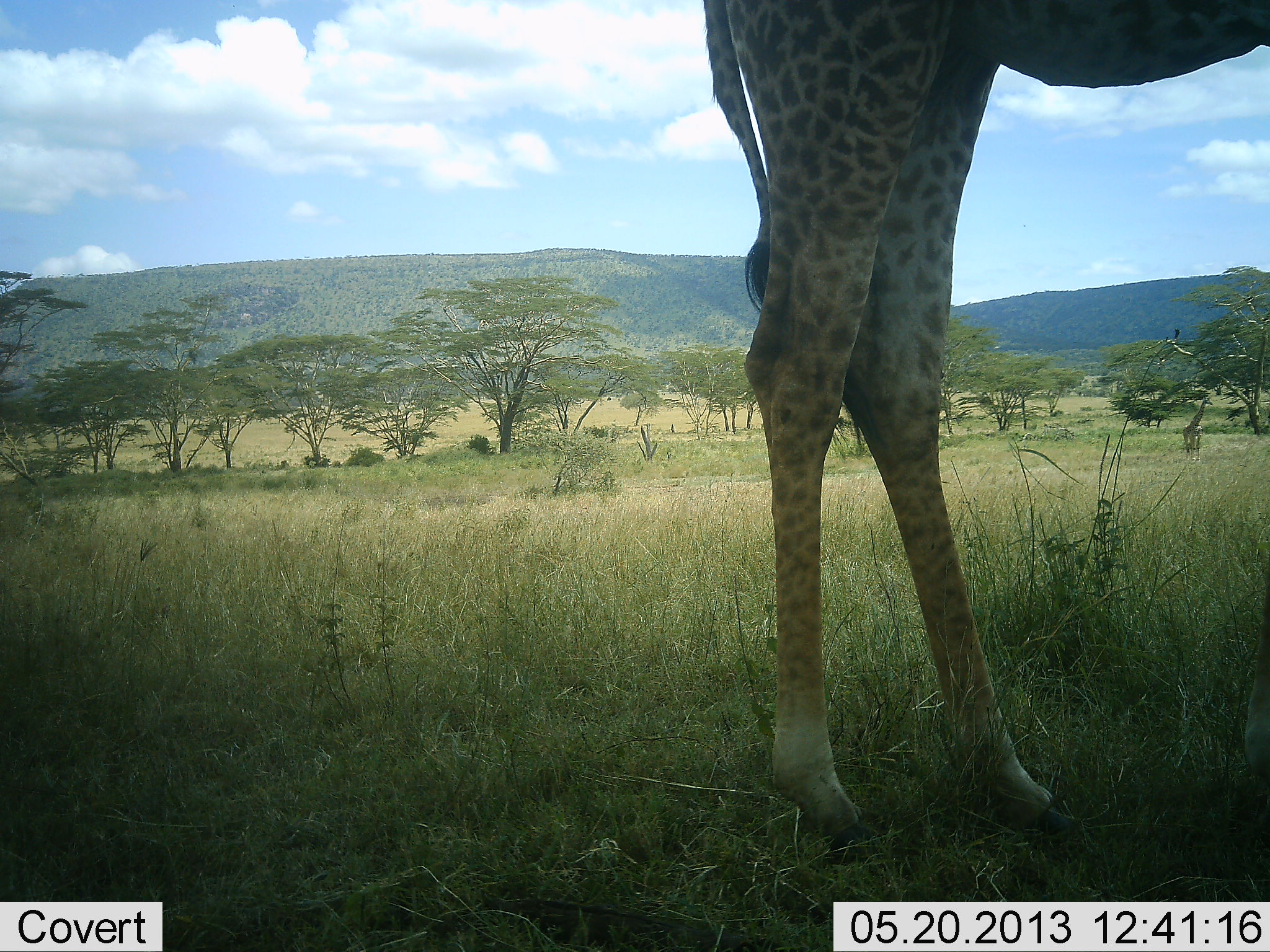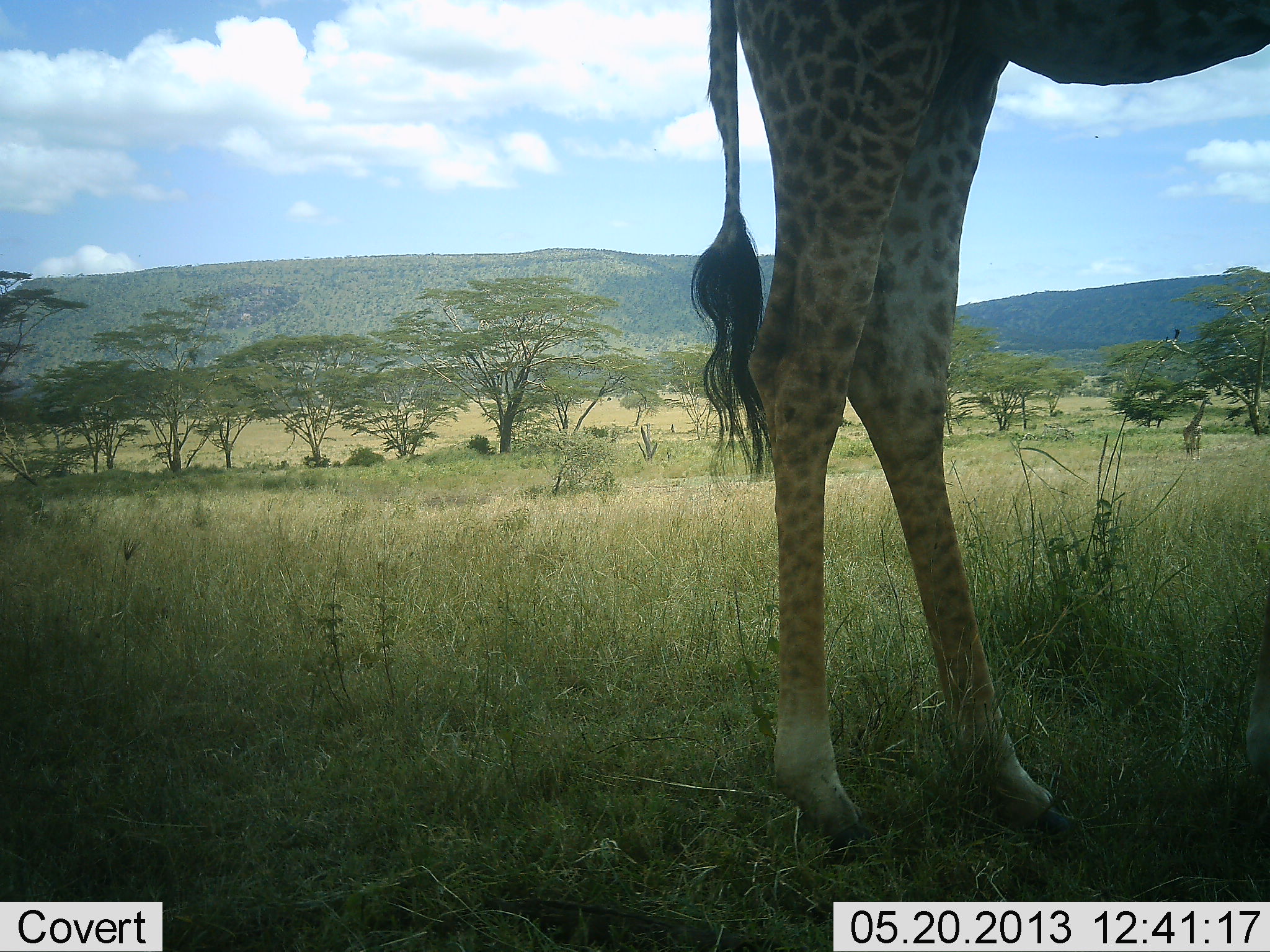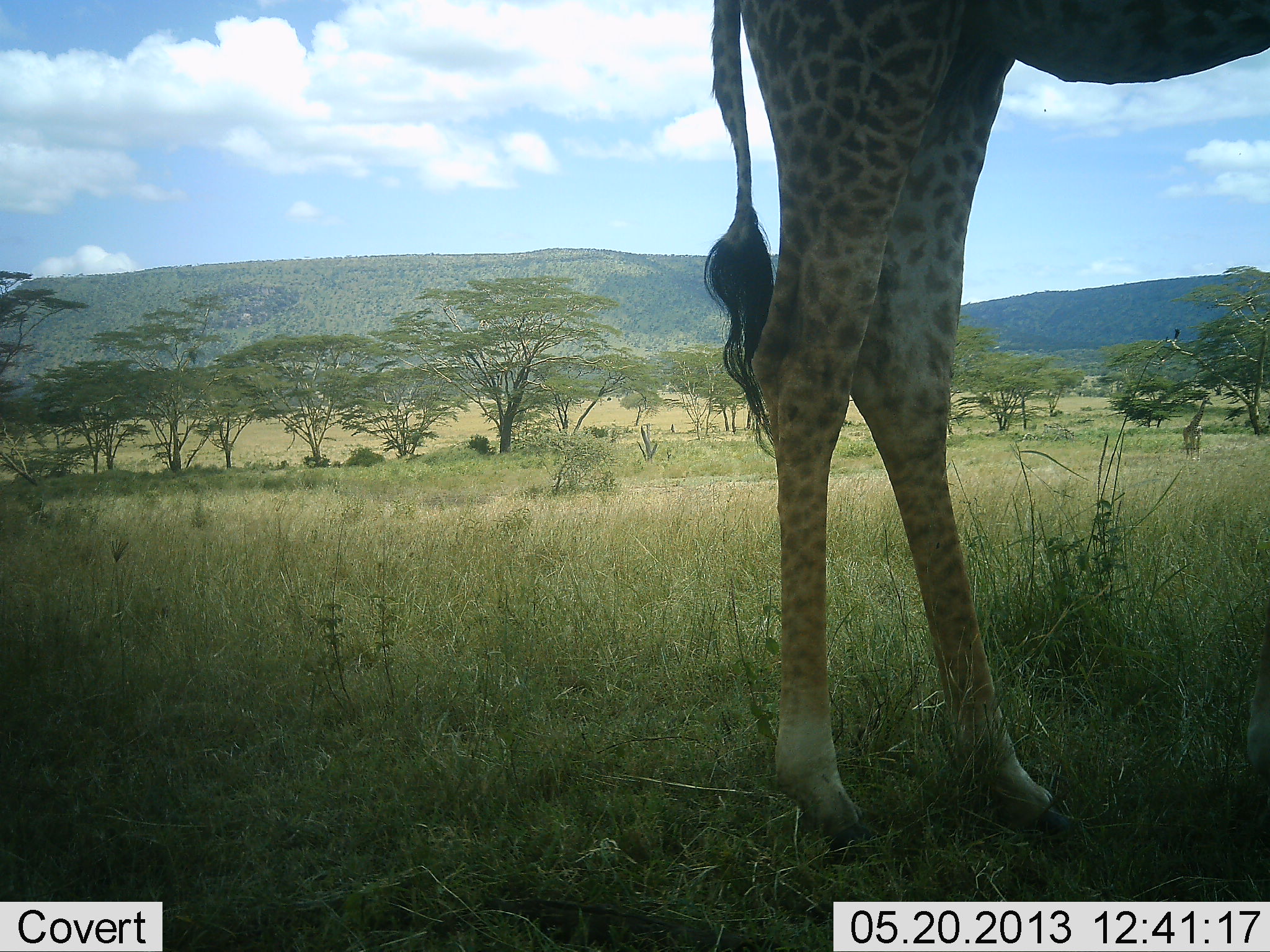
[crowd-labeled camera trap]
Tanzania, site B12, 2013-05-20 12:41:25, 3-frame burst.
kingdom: Animalia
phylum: Chordata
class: Mammalia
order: Artiodactyla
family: Giraffidae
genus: Giraffa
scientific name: Giraffa camelopardalis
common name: giraffe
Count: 1.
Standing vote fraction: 100%.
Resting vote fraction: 0%.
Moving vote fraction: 0%.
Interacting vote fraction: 0%.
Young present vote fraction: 0%.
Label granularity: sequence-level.